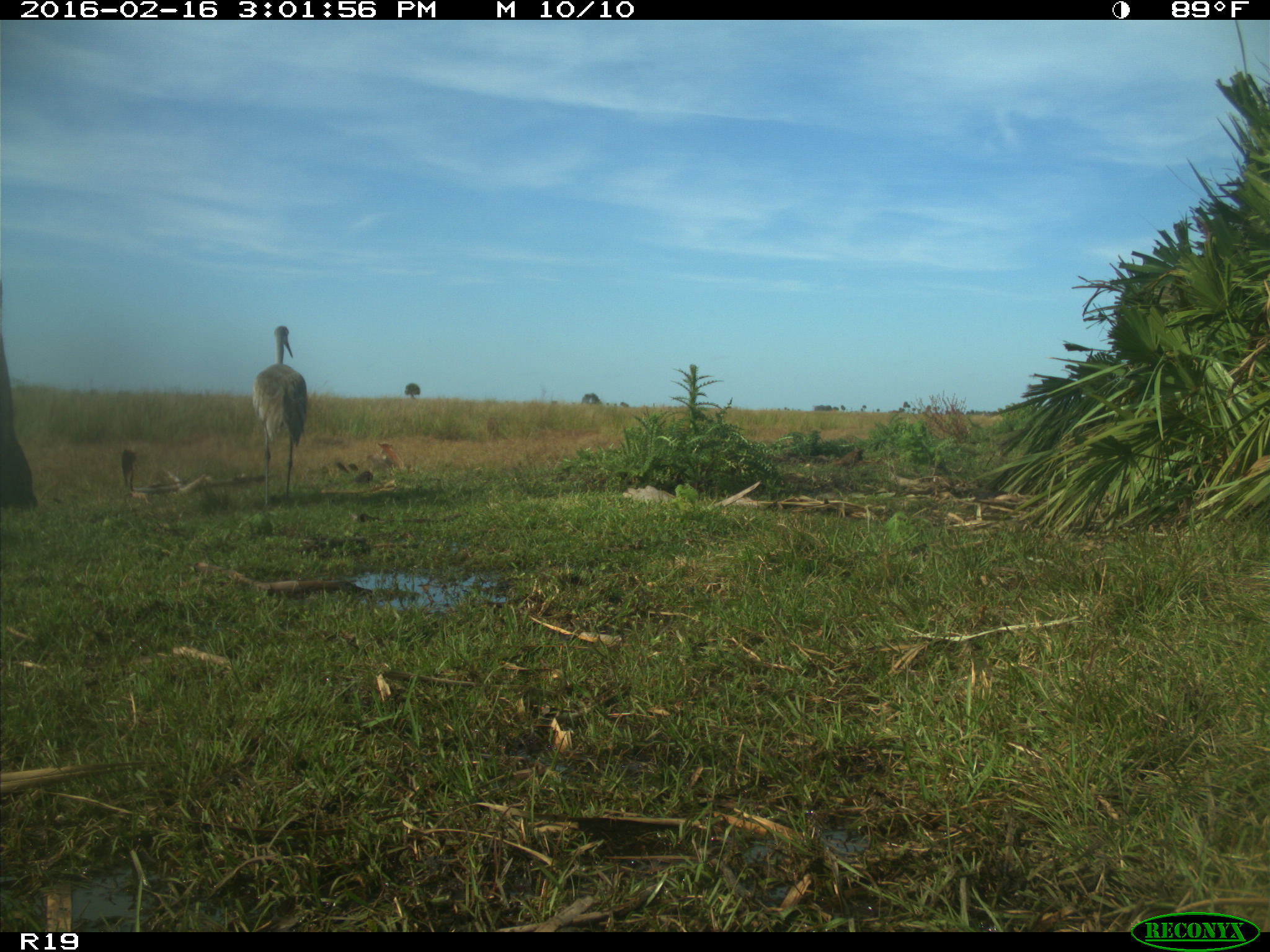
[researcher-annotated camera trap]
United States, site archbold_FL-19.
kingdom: Animalia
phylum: Chordata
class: Aves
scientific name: Aves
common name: birds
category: unidentified bird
Unidentified bird (birds) (Aves).